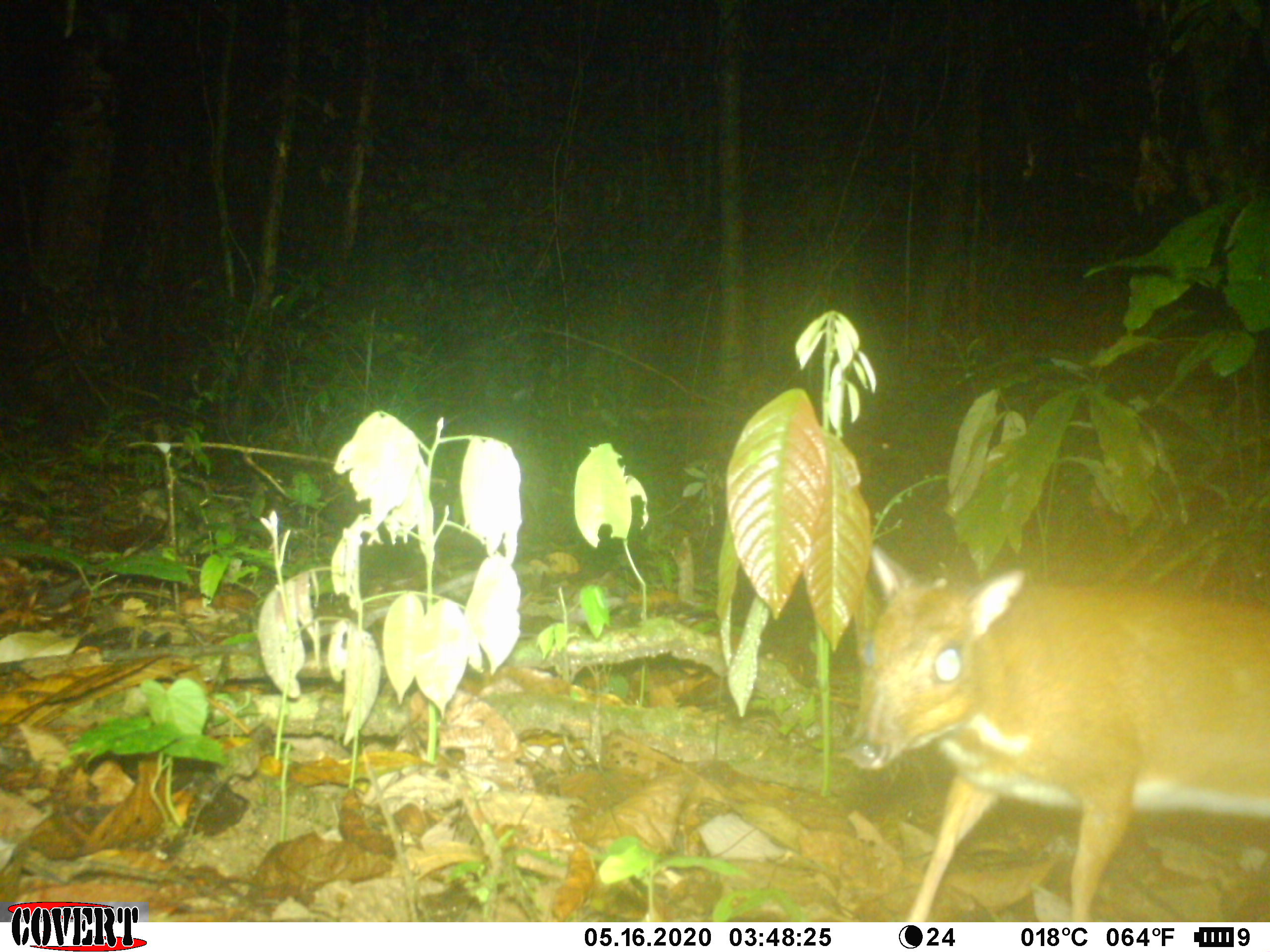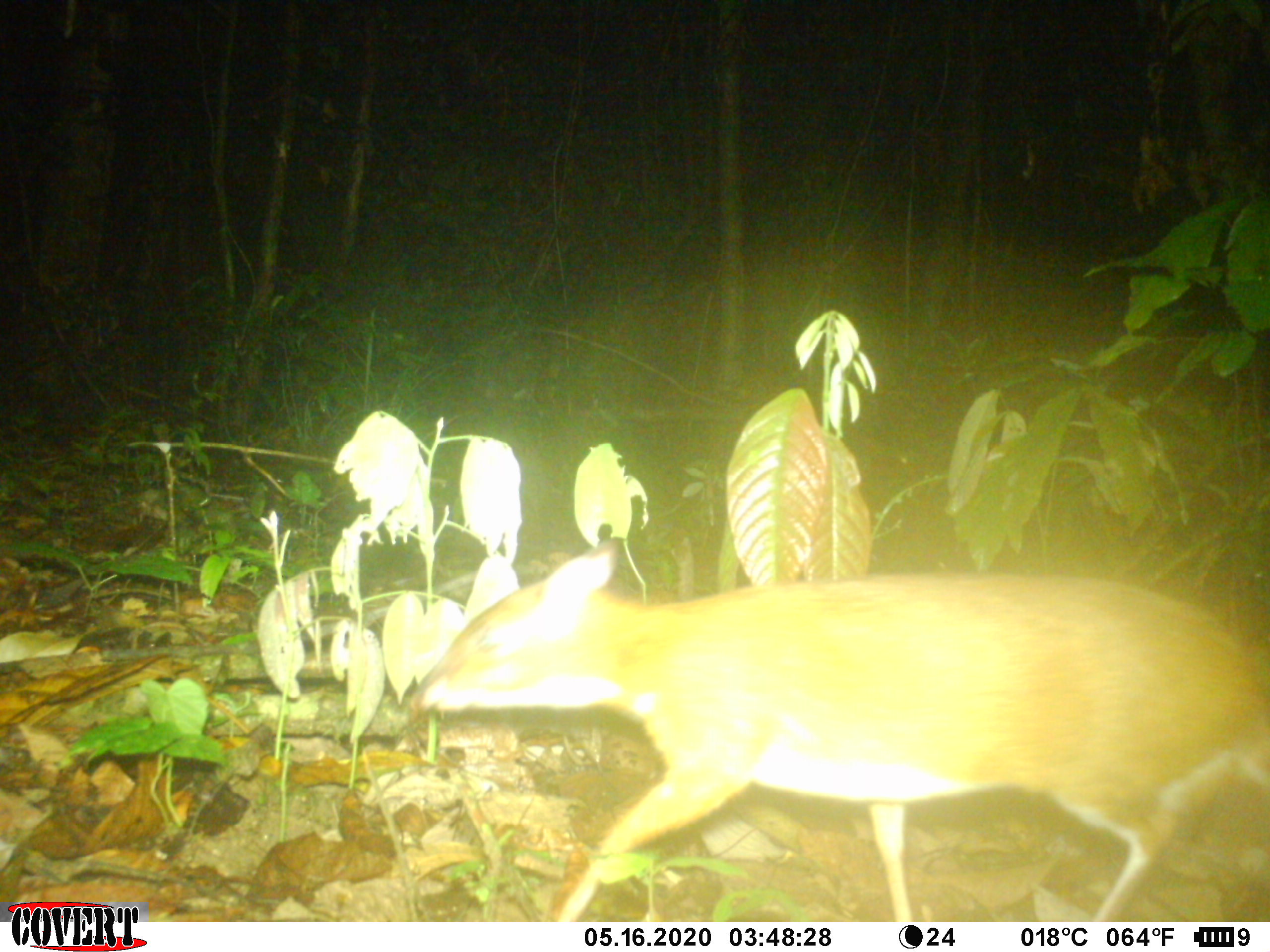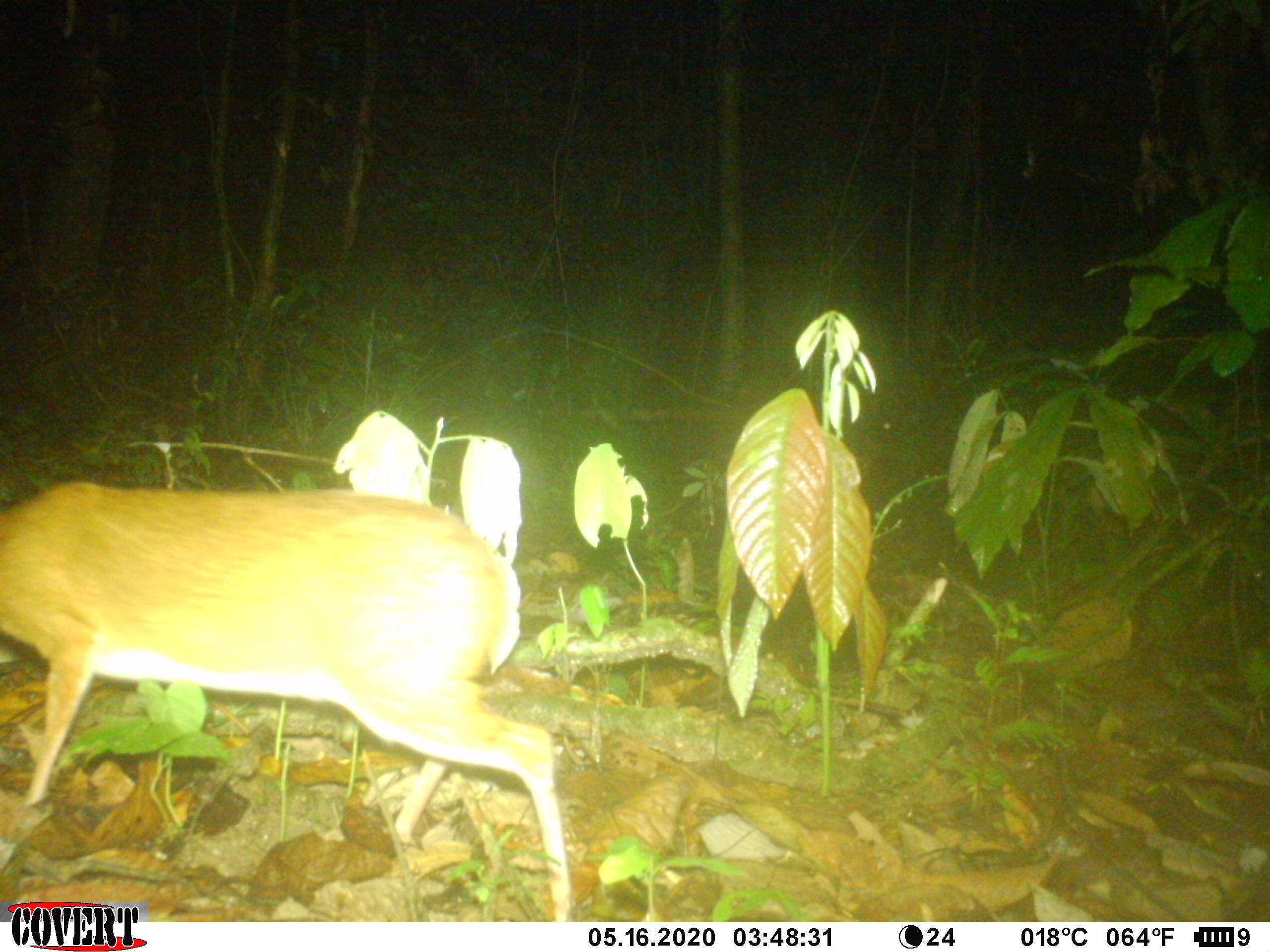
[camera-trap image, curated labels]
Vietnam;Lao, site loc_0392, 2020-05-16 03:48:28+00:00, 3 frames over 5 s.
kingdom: Animalia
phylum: Chordata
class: Mammalia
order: Artiodactyla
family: Tragulidae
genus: Moschiola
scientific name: Moschiola meminna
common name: chevrotain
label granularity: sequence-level